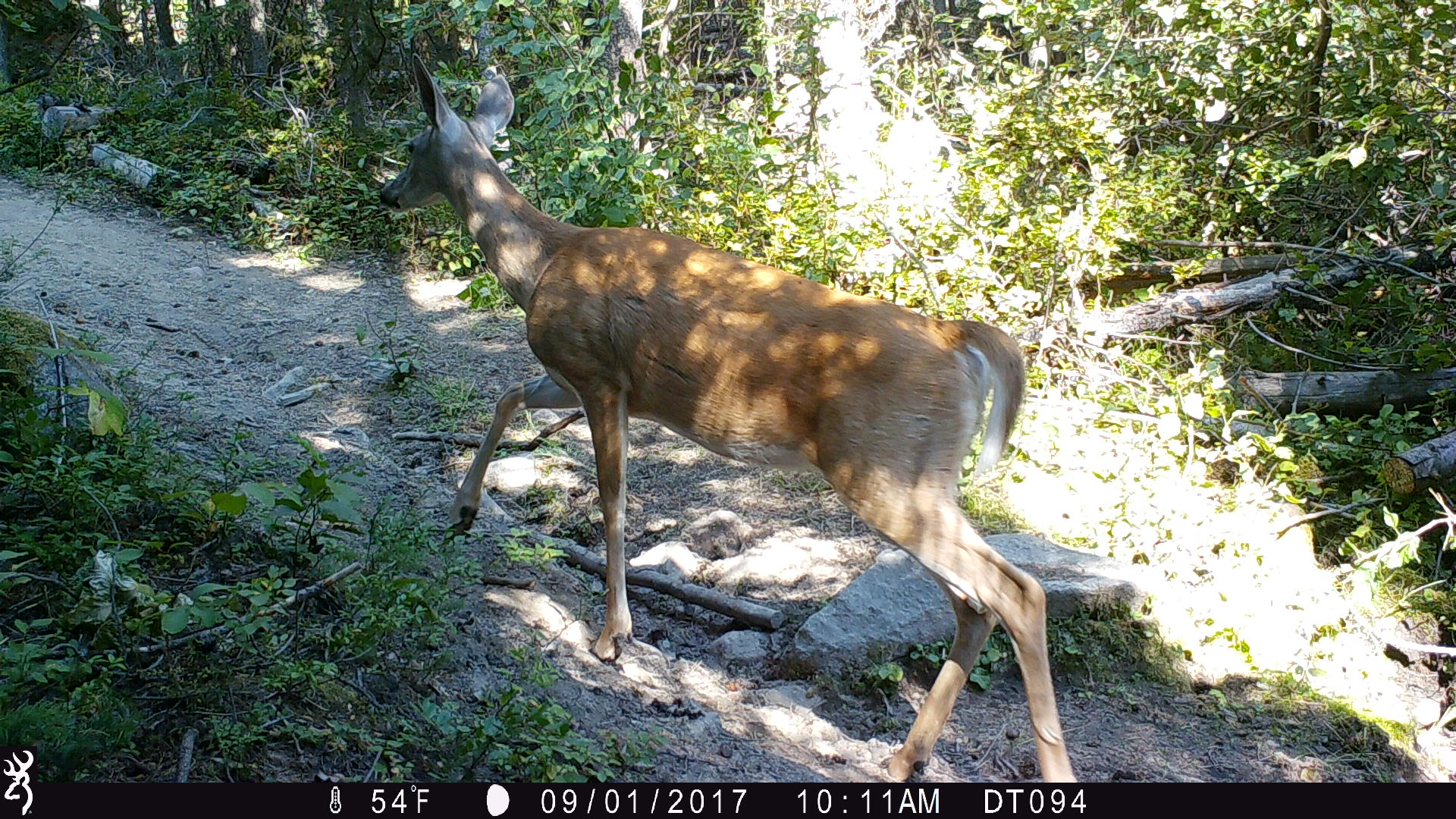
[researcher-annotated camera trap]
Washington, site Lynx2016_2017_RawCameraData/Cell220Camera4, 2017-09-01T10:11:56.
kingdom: Animalia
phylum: Chordata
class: Mammalia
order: Artiodactyla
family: Cervidae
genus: Odocoileus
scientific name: Odocoileus virginianus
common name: white-tailed deer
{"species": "Odocoileus virginianus (white-tailed deer)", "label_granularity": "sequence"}